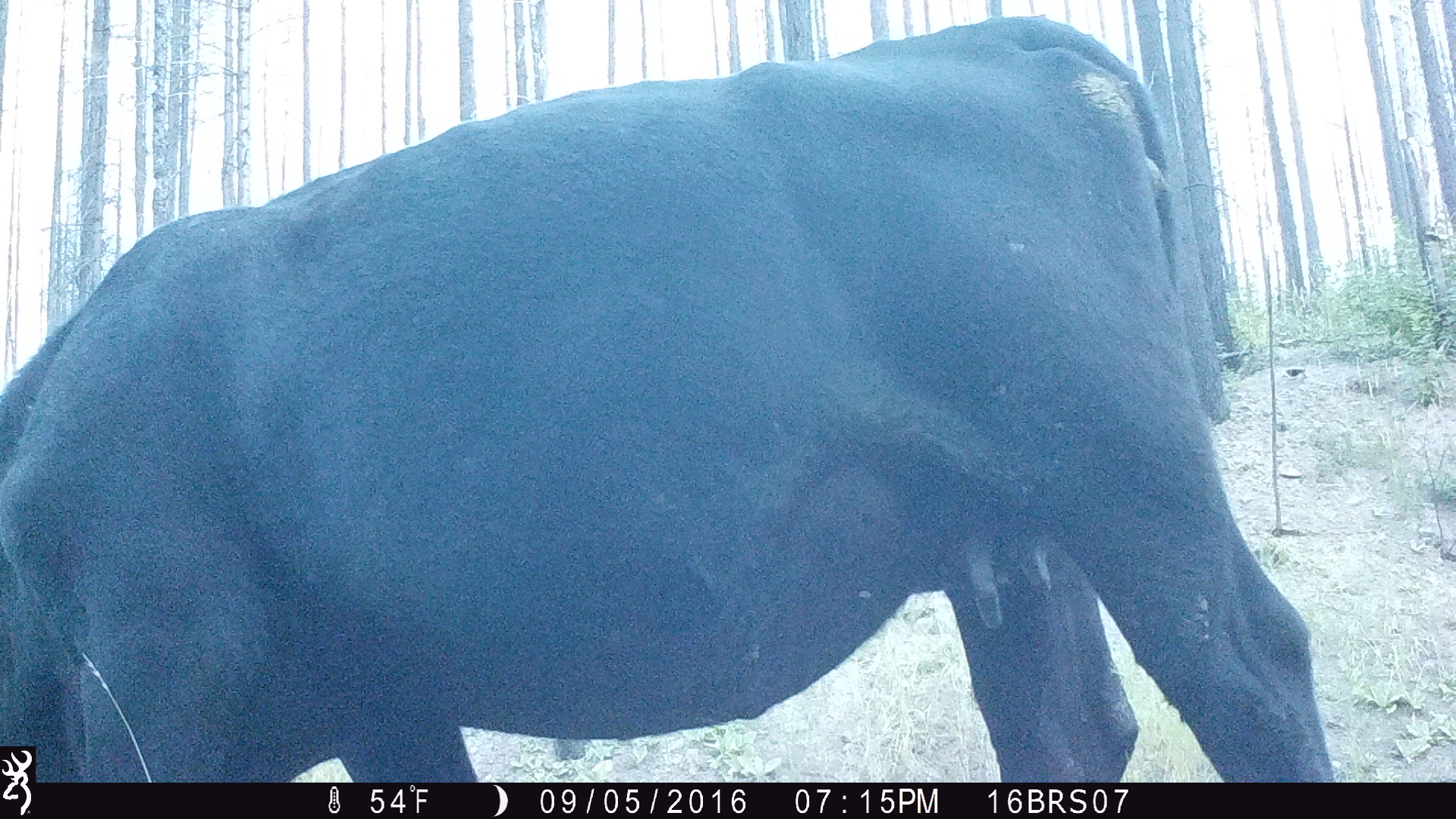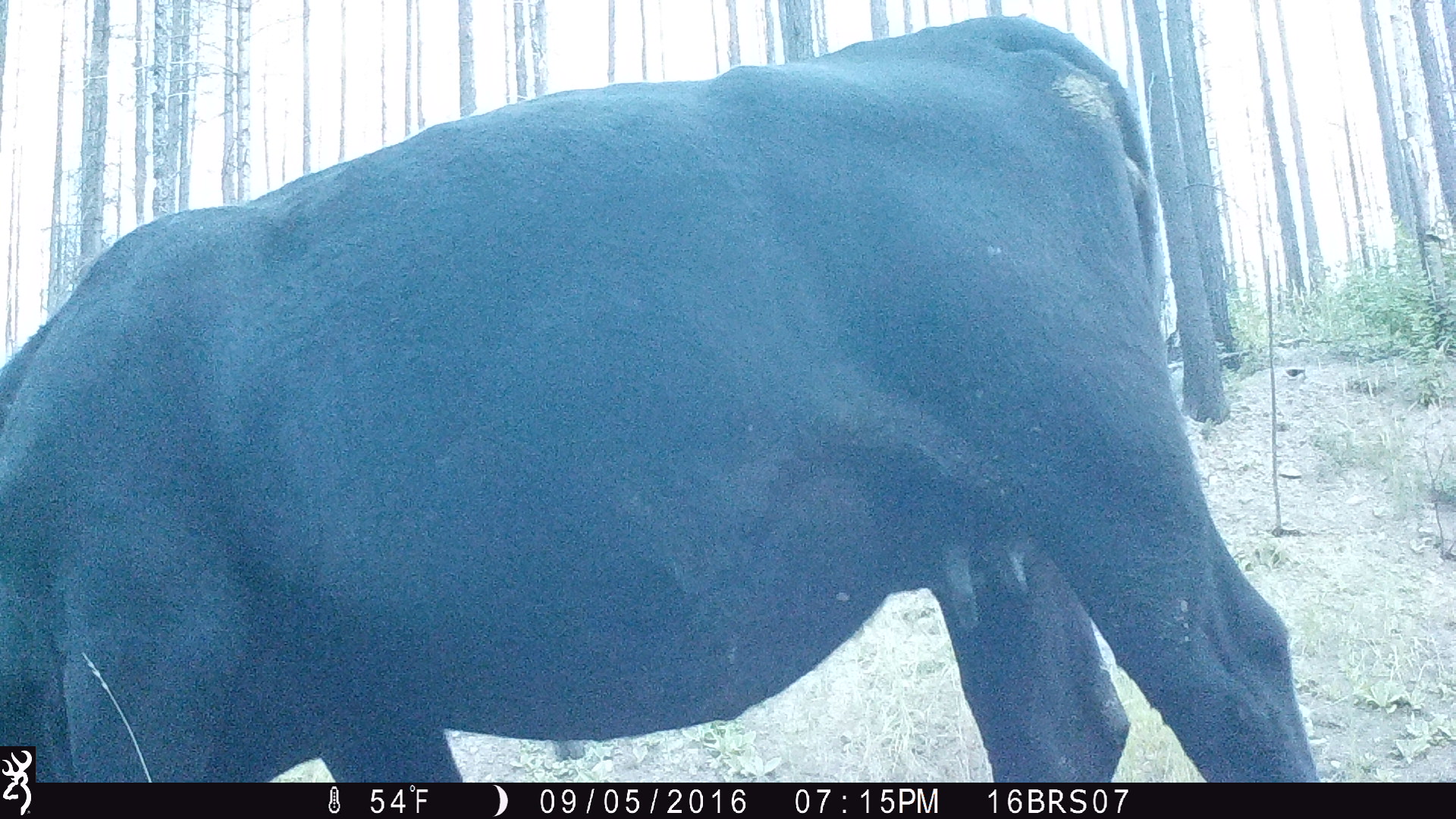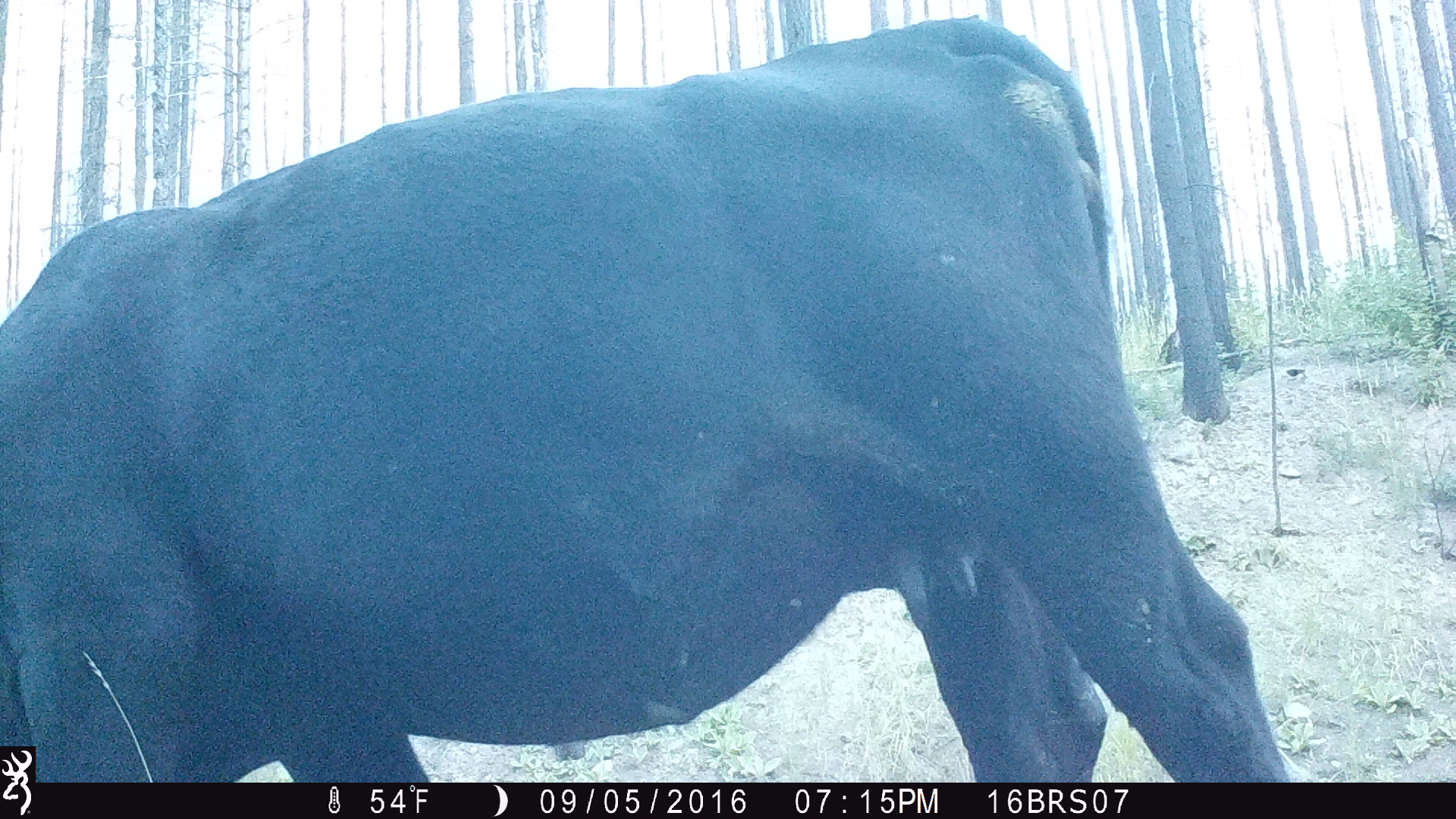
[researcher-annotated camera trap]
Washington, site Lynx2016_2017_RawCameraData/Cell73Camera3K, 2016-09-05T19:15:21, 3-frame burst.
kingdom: Animalia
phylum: Chordata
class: Mammalia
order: Artiodactyla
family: Bovidae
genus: Bos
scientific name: Bos taurus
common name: domestic cattle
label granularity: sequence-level